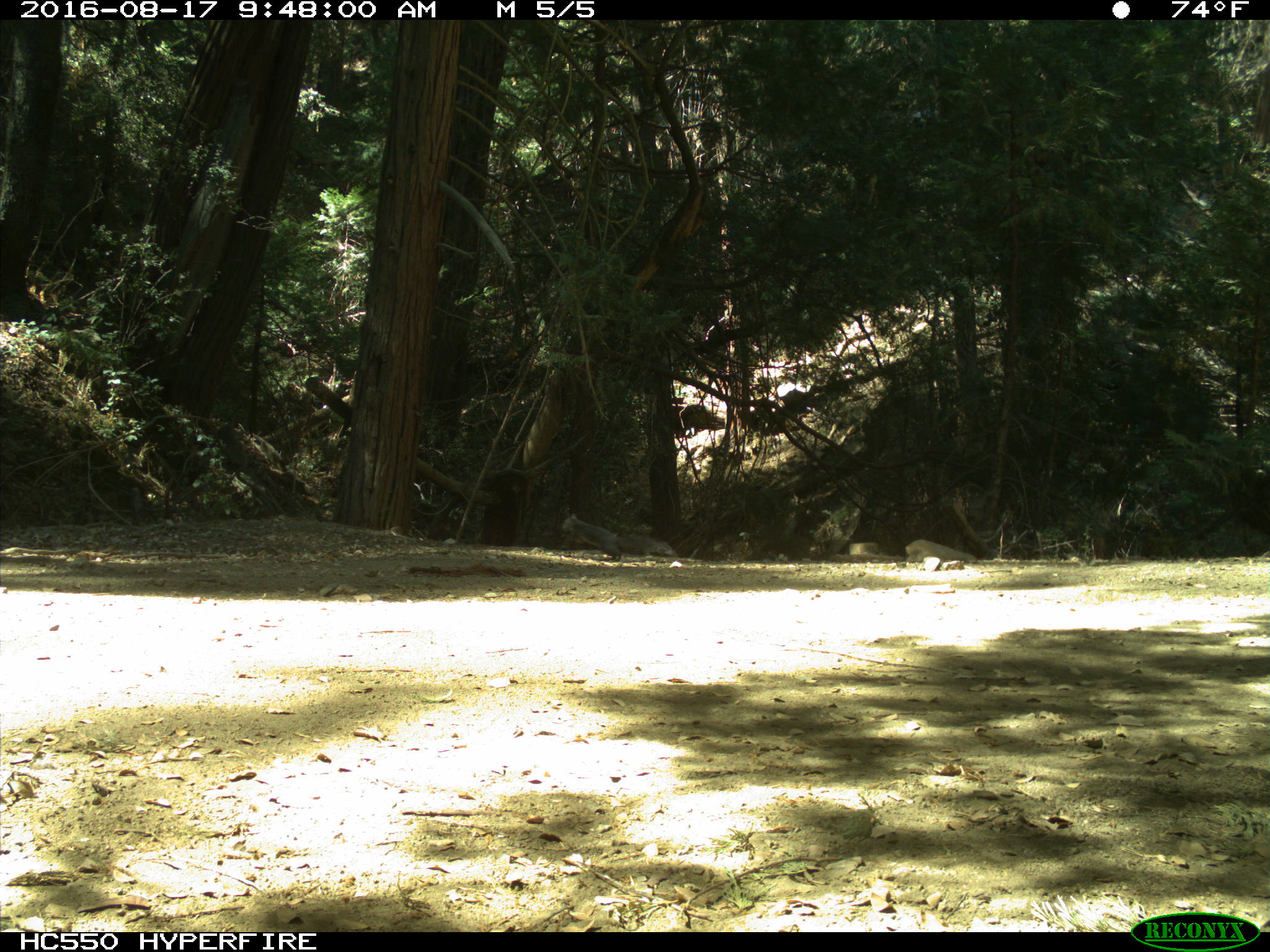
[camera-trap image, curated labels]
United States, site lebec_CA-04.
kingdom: Animalia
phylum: Chordata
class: Mammalia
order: Rodentia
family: Sciuridae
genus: Sciurus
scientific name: Sciurus carolinensis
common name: eastern gray squirrel